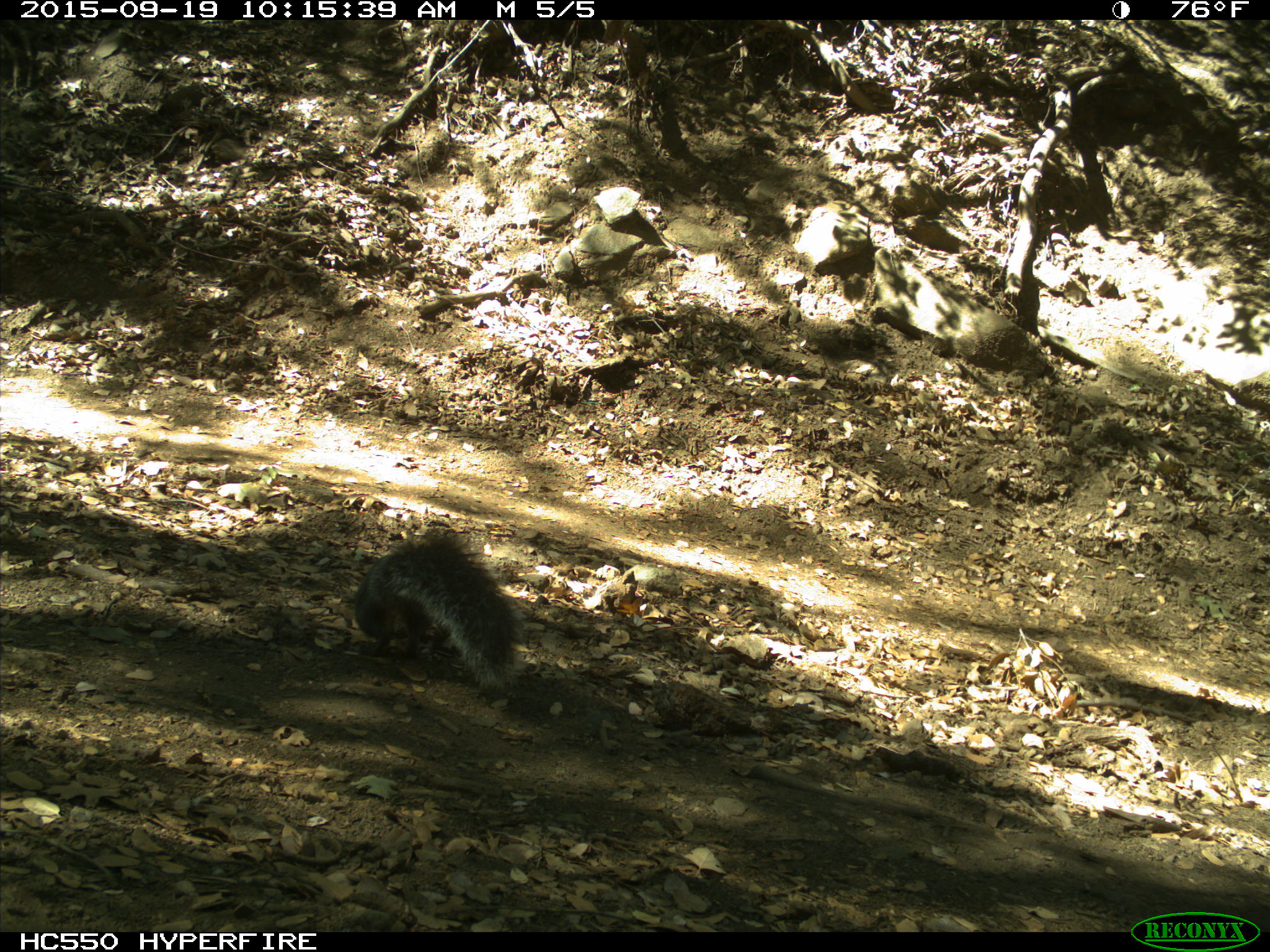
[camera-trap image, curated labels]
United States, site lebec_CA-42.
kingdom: Animalia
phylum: Chordata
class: Mammalia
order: Rodentia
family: Sciuridae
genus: Sciurus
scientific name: Sciurus carolinensis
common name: eastern gray squirrel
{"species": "Sciurus carolinensis (eastern gray squirrel)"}